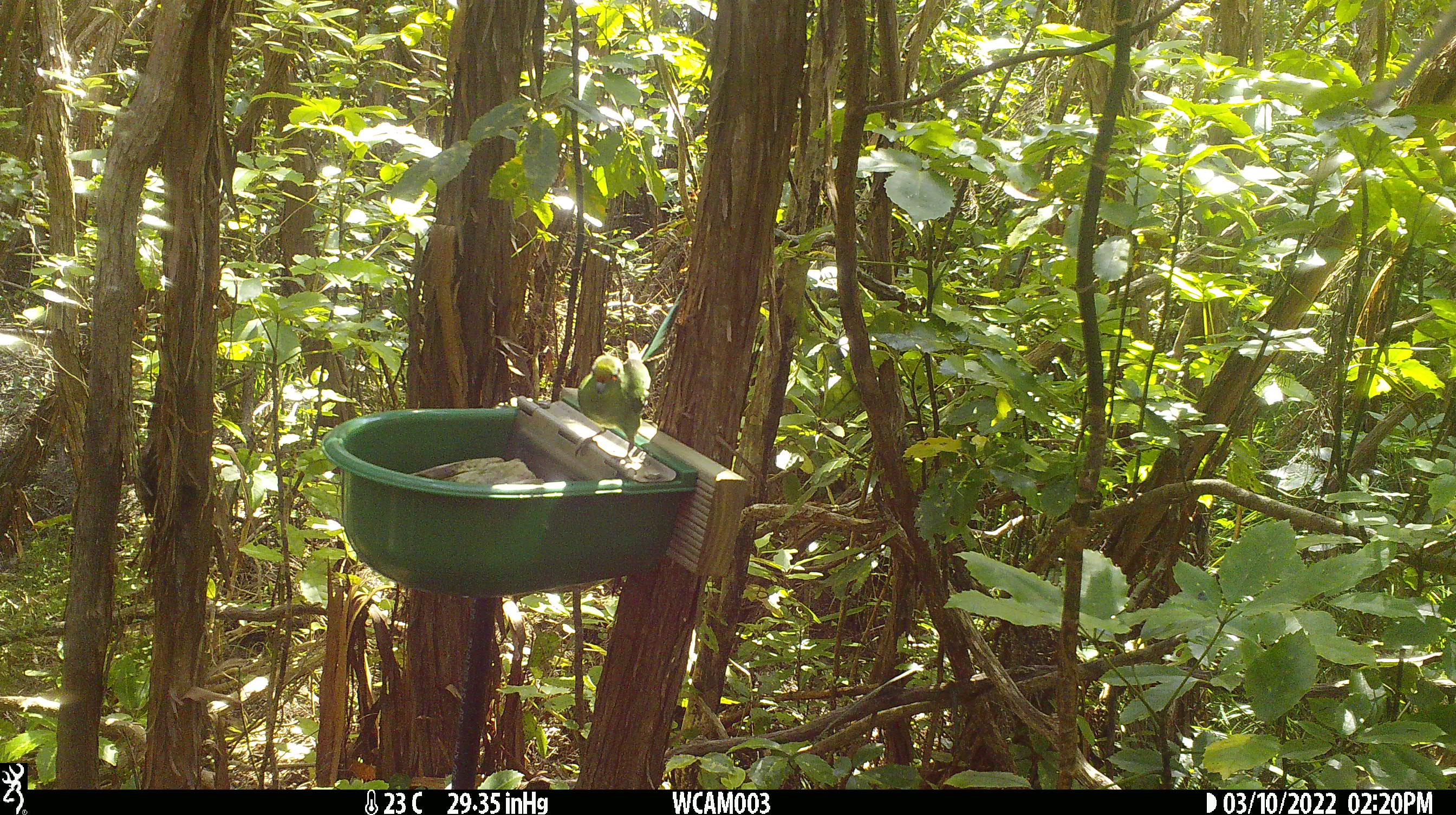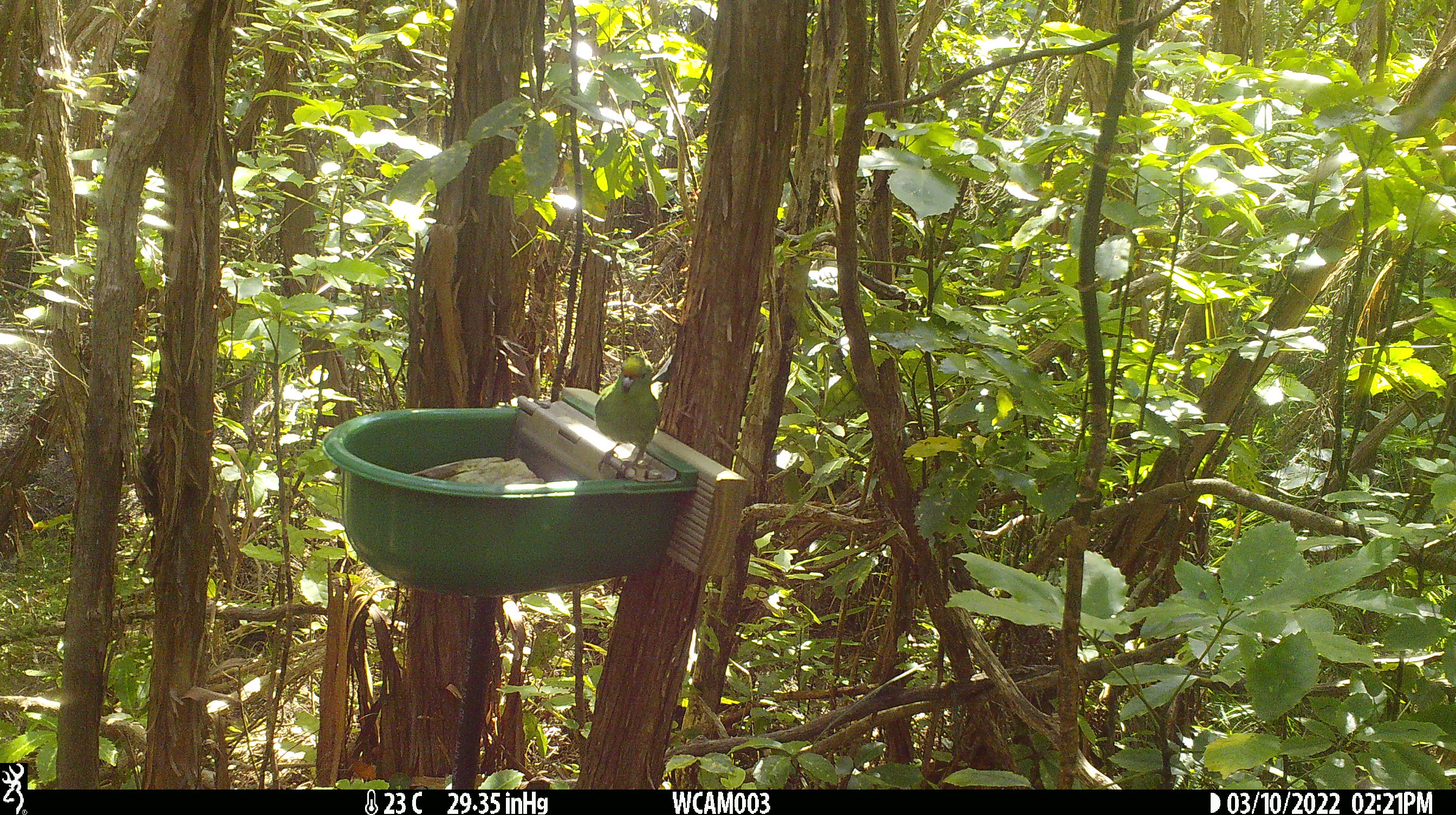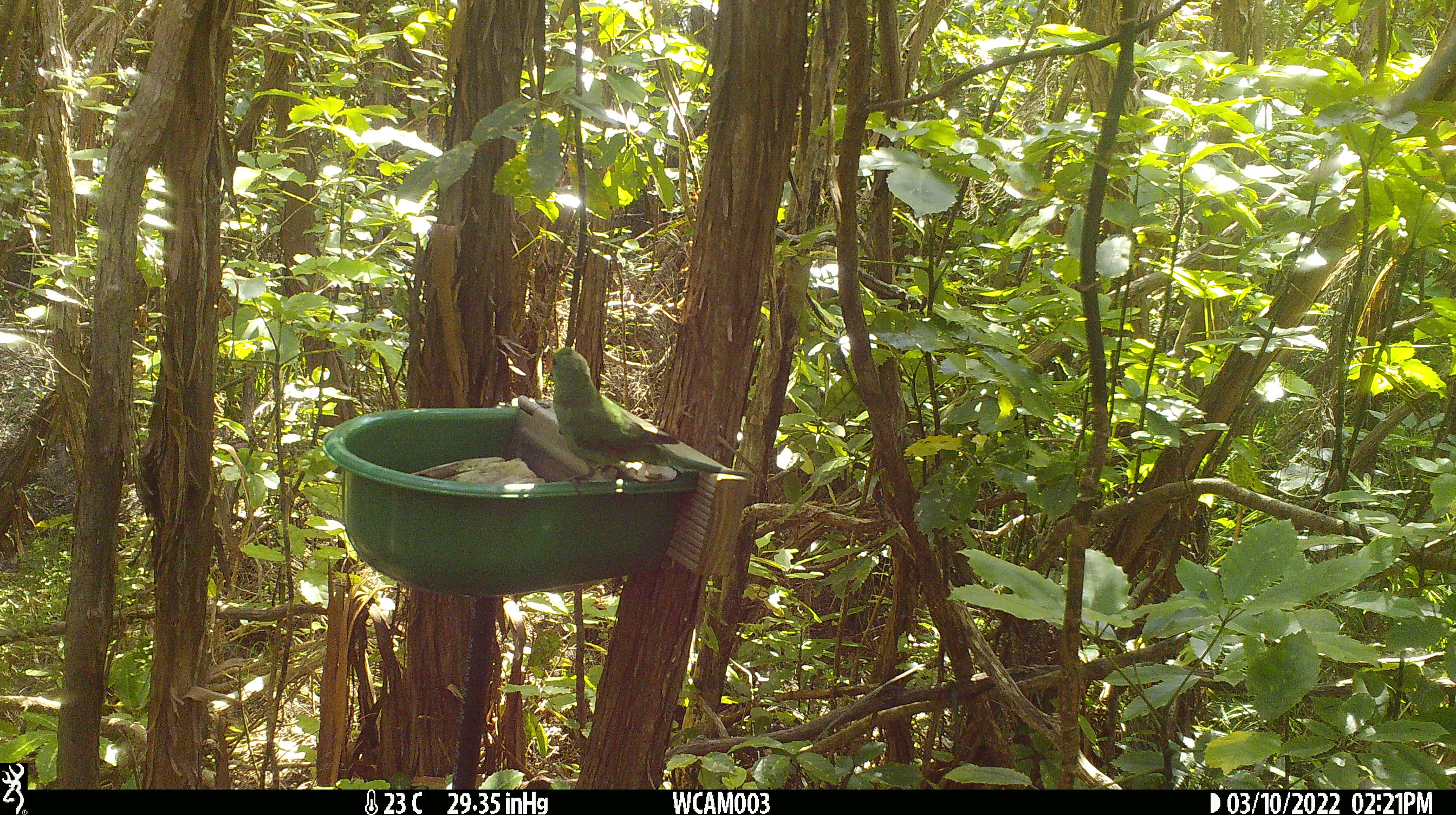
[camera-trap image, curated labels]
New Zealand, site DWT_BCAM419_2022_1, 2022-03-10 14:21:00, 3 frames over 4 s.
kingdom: Animalia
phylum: Chordata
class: Aves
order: Psittaciformes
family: Psittaculidae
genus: Cyanoramphus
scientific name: Cyanoramphus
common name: parakeet